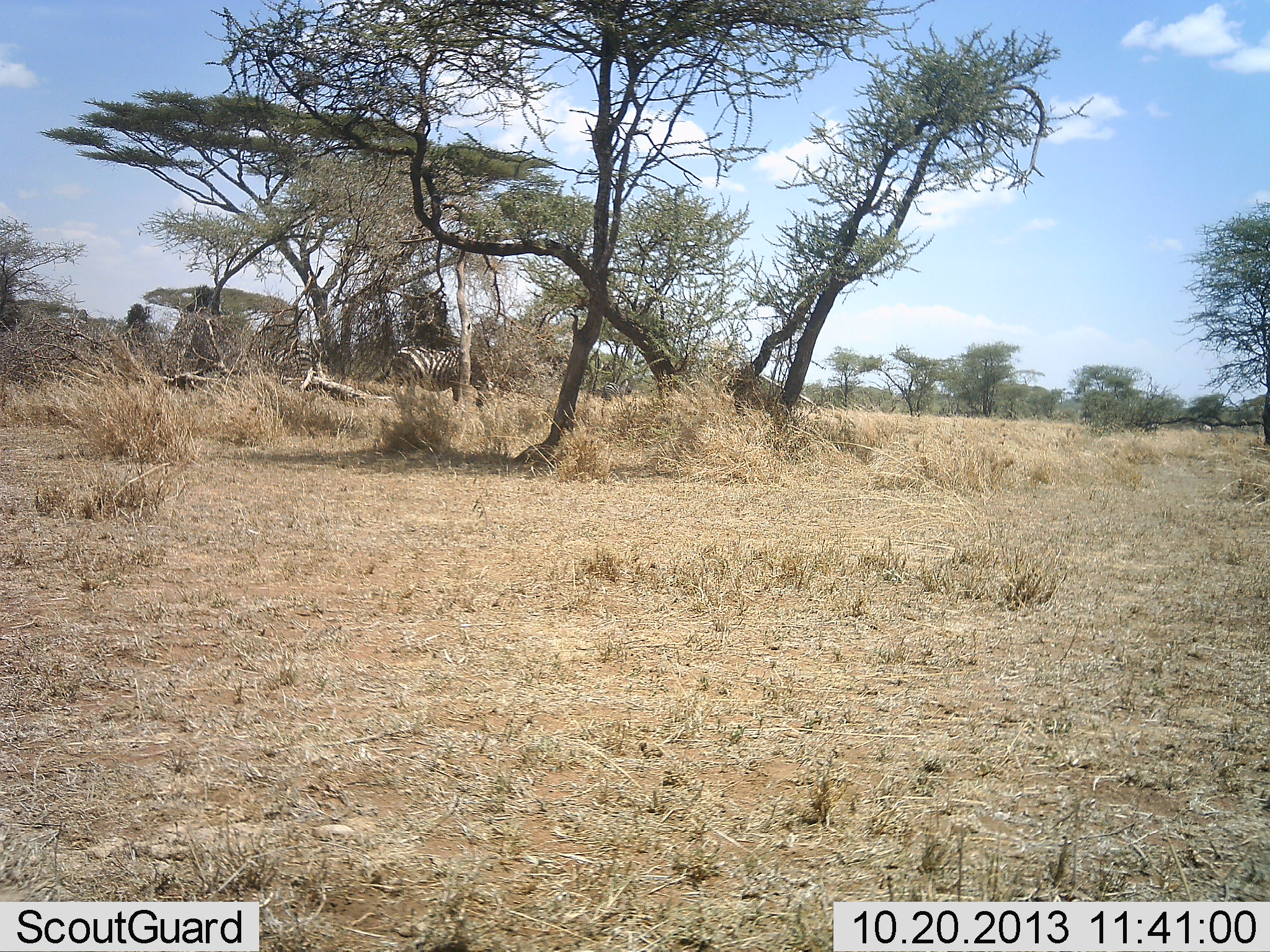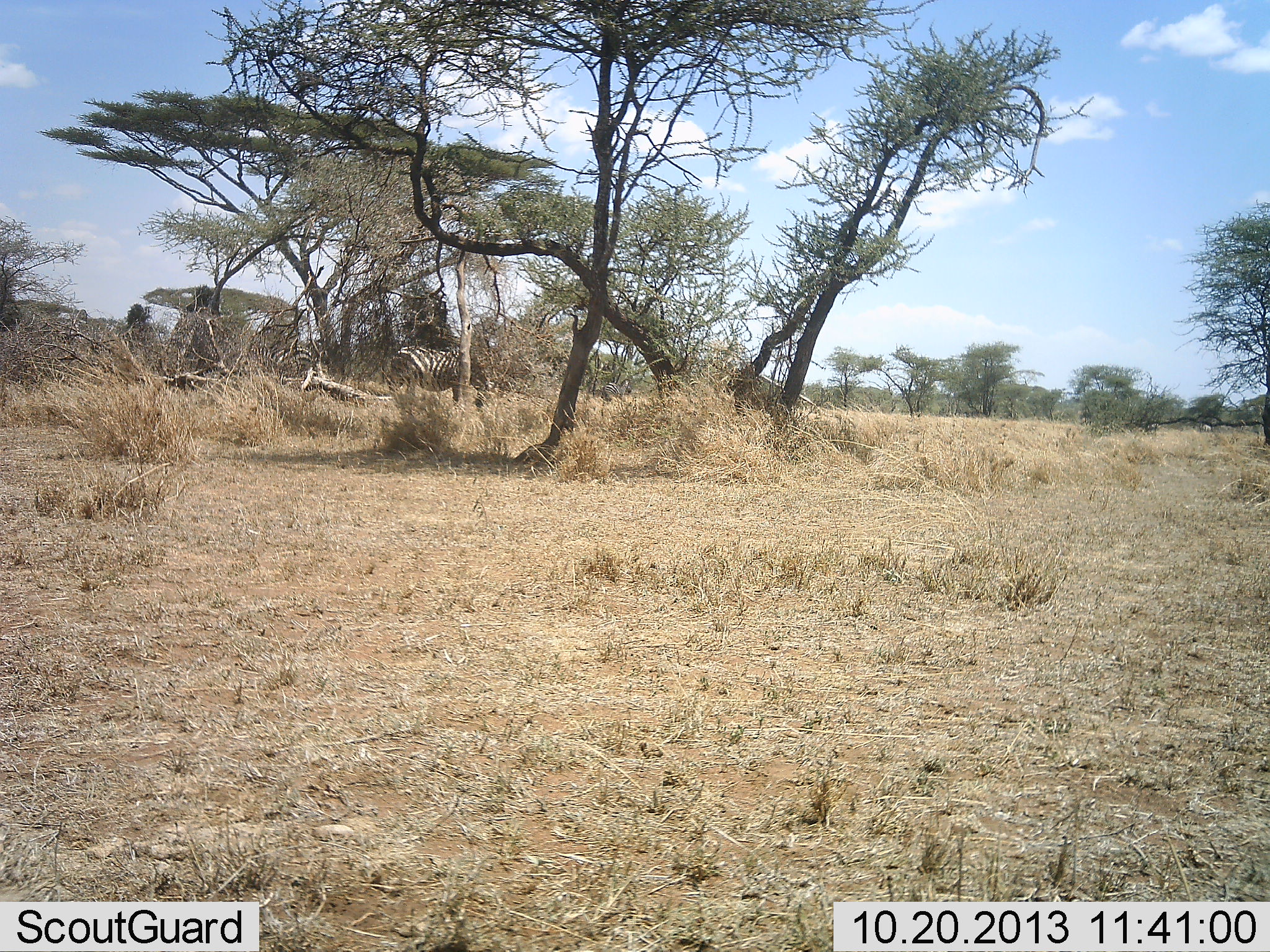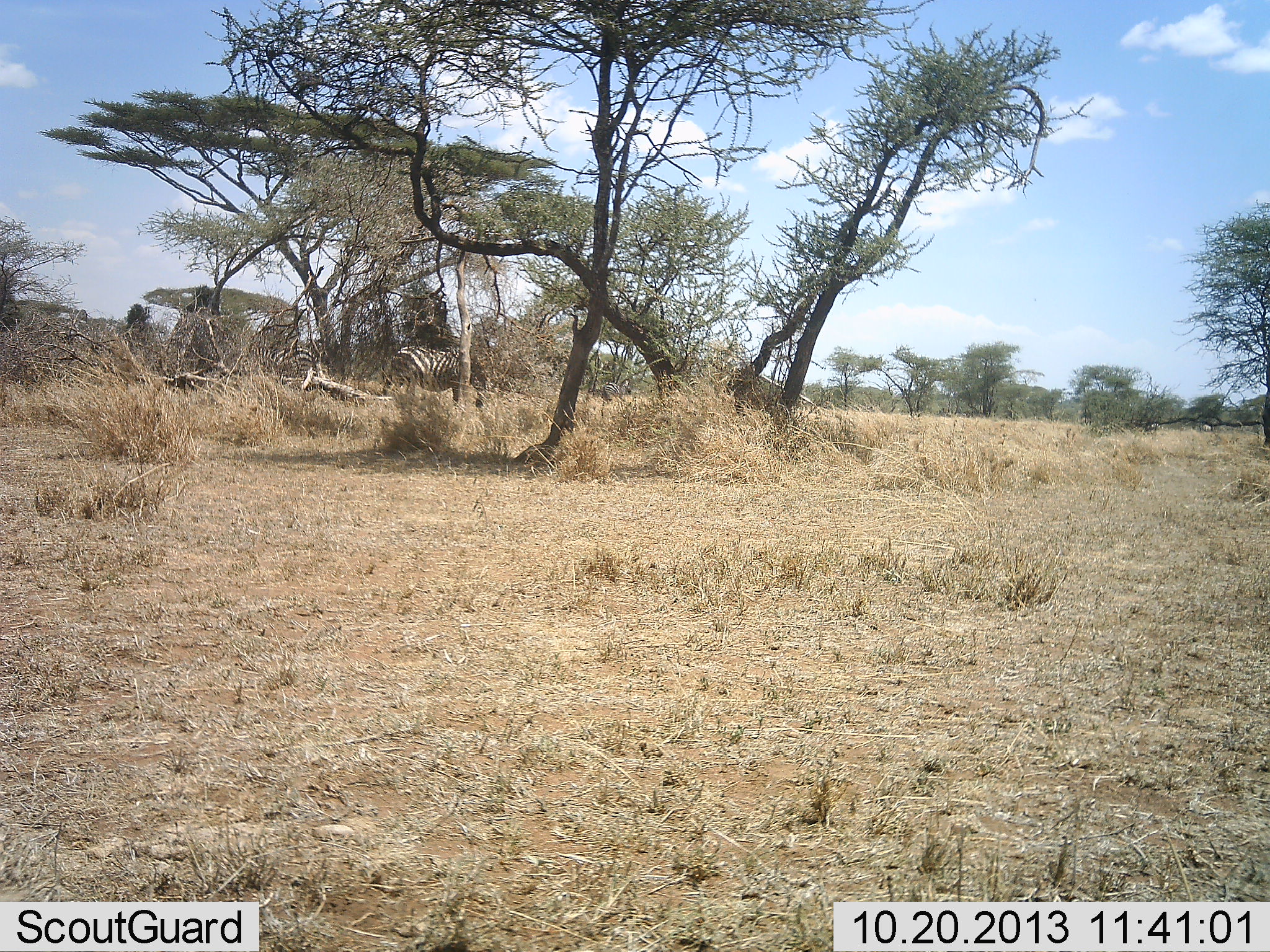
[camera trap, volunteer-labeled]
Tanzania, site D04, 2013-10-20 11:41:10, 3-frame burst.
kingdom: Animalia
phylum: Chordata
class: Mammalia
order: Perissodactyla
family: Equidae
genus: Equus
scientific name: Equus quagga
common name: plains zebra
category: zebra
Zebra (plains zebra) (Equus quagga), count 1. Behavior (volunteer vote fractions): standing 30%, resting 10%, moving 0%, interacting 0%. Young present (vote fraction): 0%. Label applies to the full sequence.